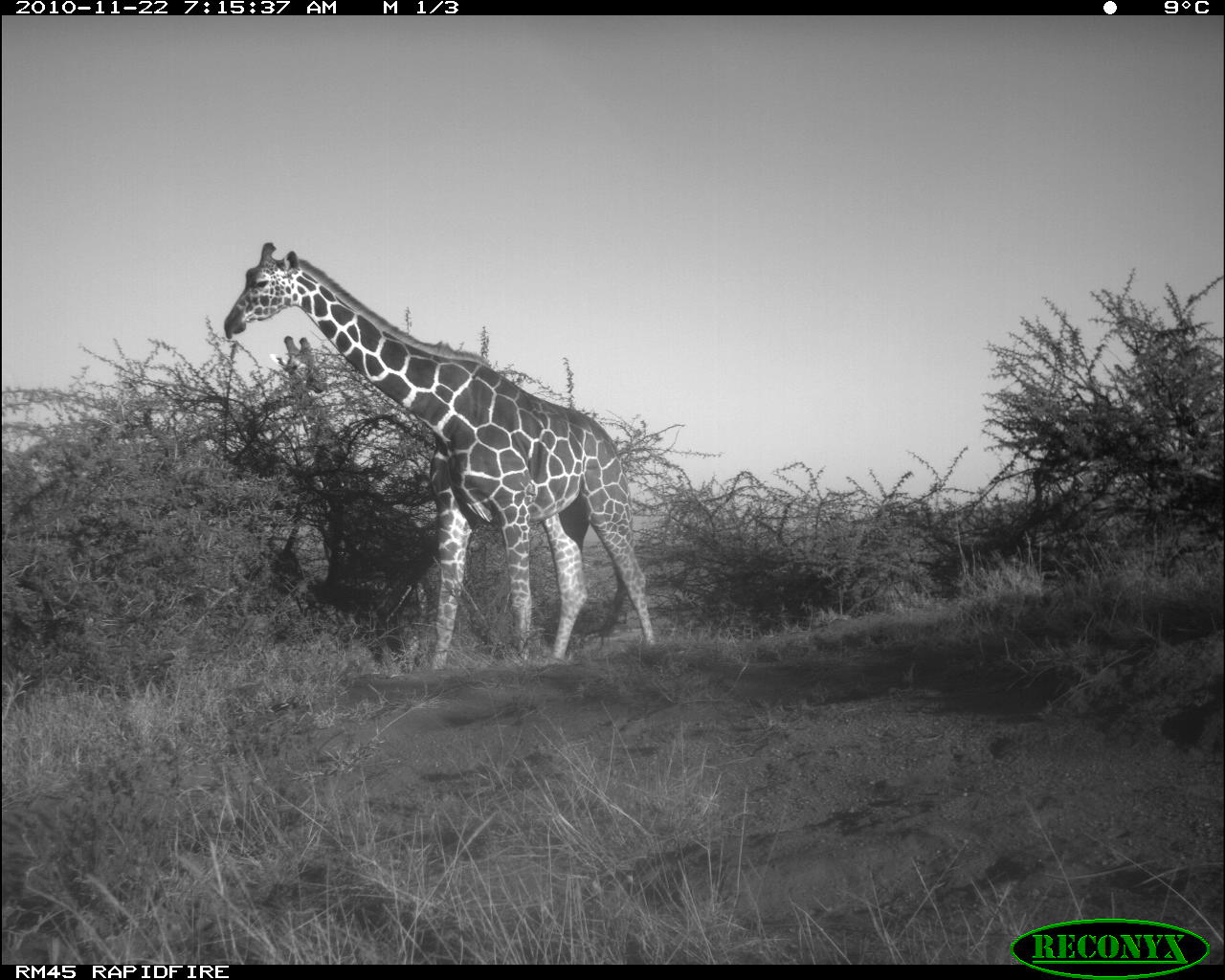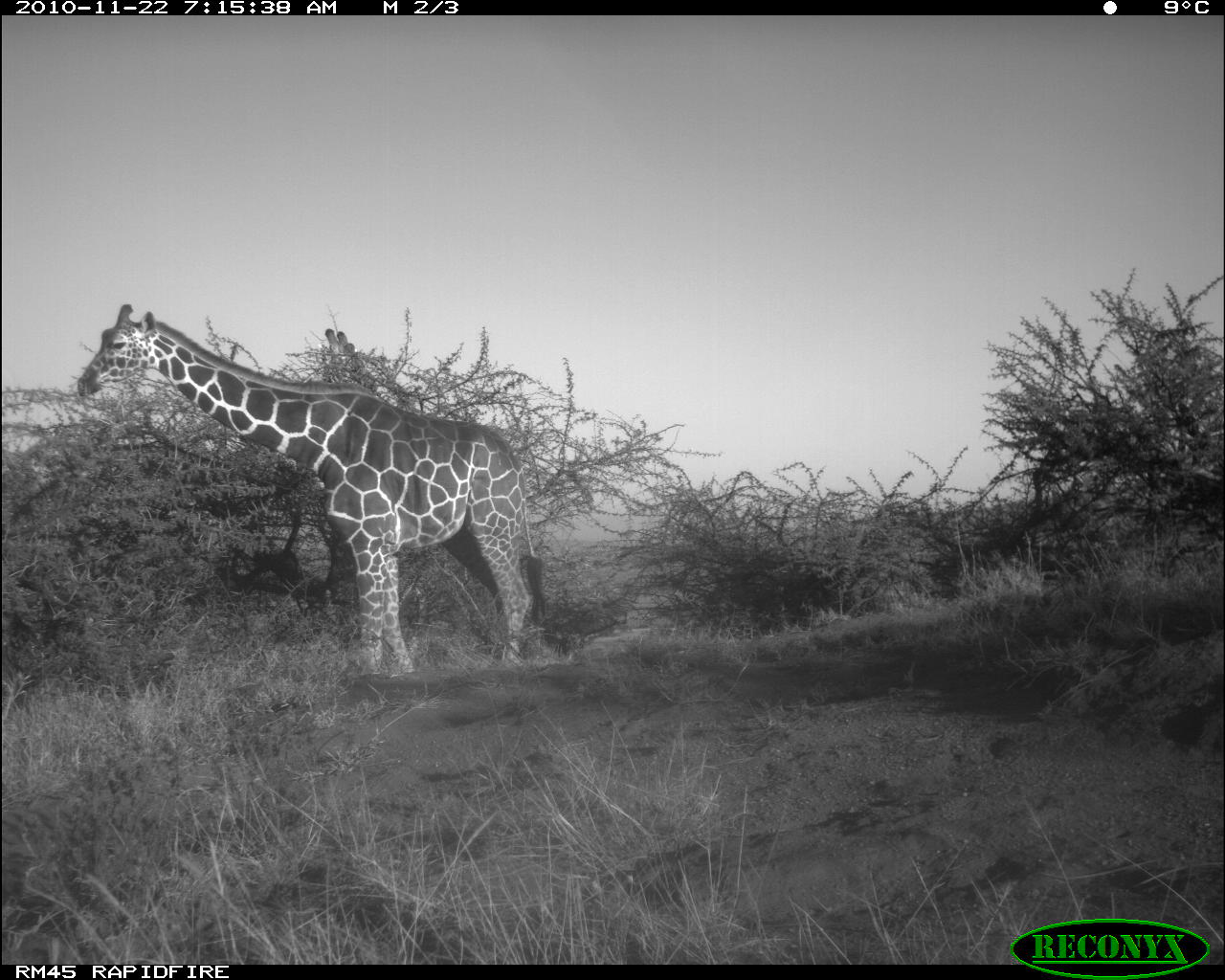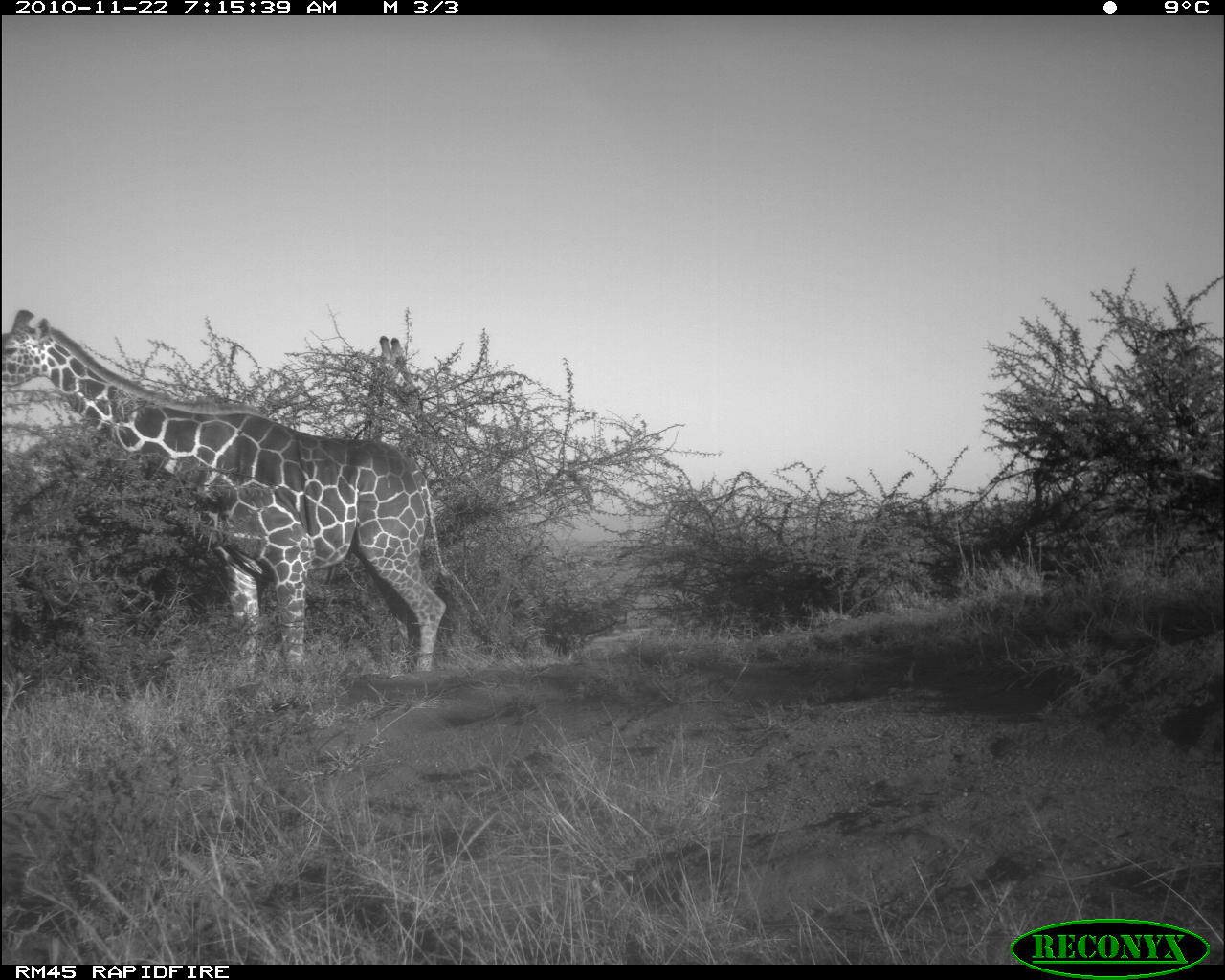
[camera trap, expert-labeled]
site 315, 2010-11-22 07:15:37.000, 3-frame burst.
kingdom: Animalia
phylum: Chordata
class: Mammalia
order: Artiodactyla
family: Giraffidae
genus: Giraffa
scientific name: Giraffa camelopardalis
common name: giraffe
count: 2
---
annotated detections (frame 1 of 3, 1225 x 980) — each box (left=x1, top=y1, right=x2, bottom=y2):
giraffa camelopardalis: (left=222, top=240, right=657, bottom=672)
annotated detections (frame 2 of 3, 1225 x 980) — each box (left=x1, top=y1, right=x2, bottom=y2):
giraffa camelopardalis: (left=77, top=302, right=548, bottom=678)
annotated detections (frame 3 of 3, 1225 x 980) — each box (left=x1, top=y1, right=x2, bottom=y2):
giraffa camelopardalis: (left=1, top=308, right=487, bottom=678); (left=360, top=336, right=424, bottom=440)